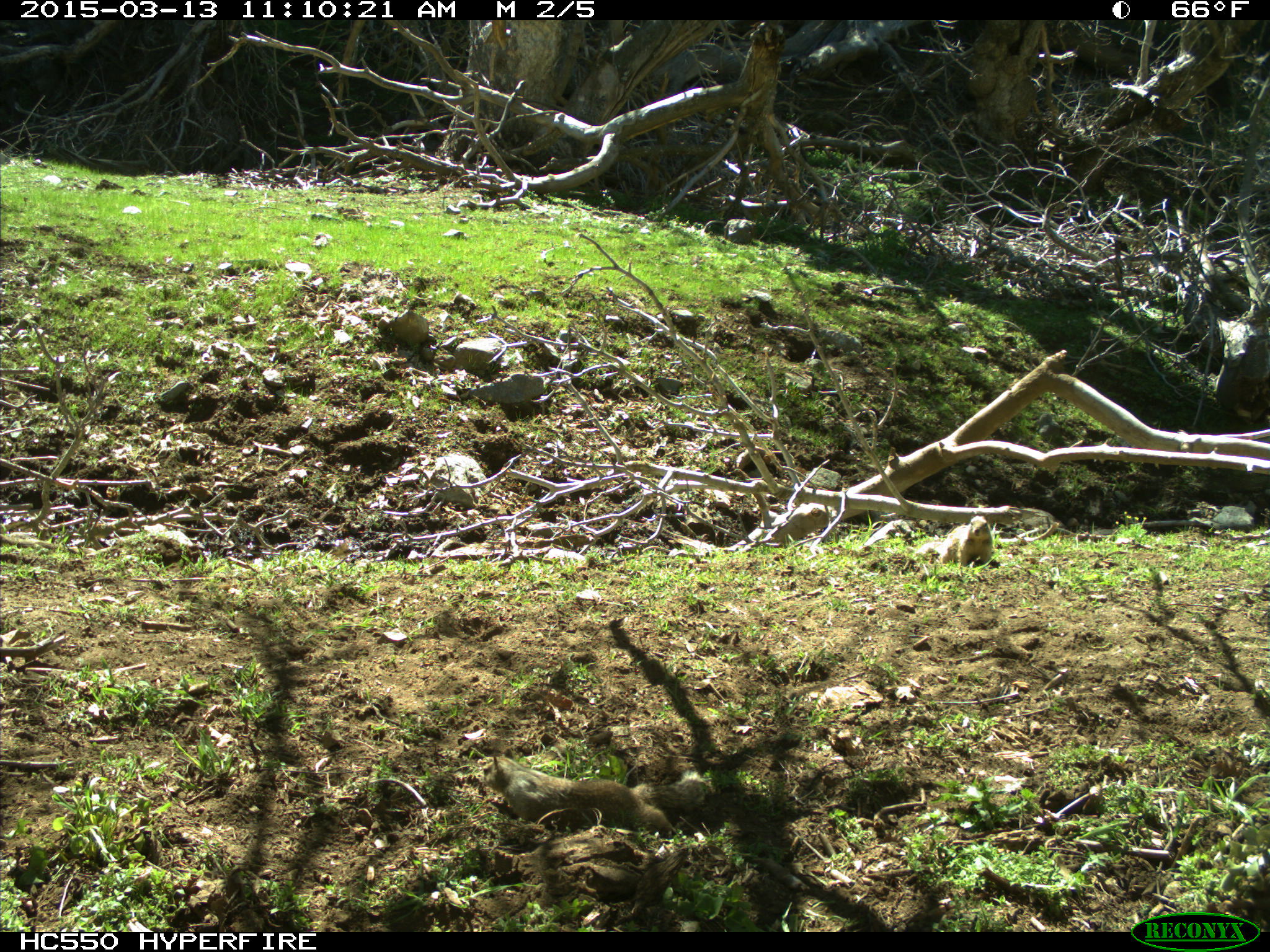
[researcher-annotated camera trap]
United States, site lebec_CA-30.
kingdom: Animalia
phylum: Chordata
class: Mammalia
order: Rodentia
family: Sciuridae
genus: Otospermophilus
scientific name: Otospermophilus beecheyi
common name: california ground squirrel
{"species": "Otospermophilus beecheyi (california ground squirrel)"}